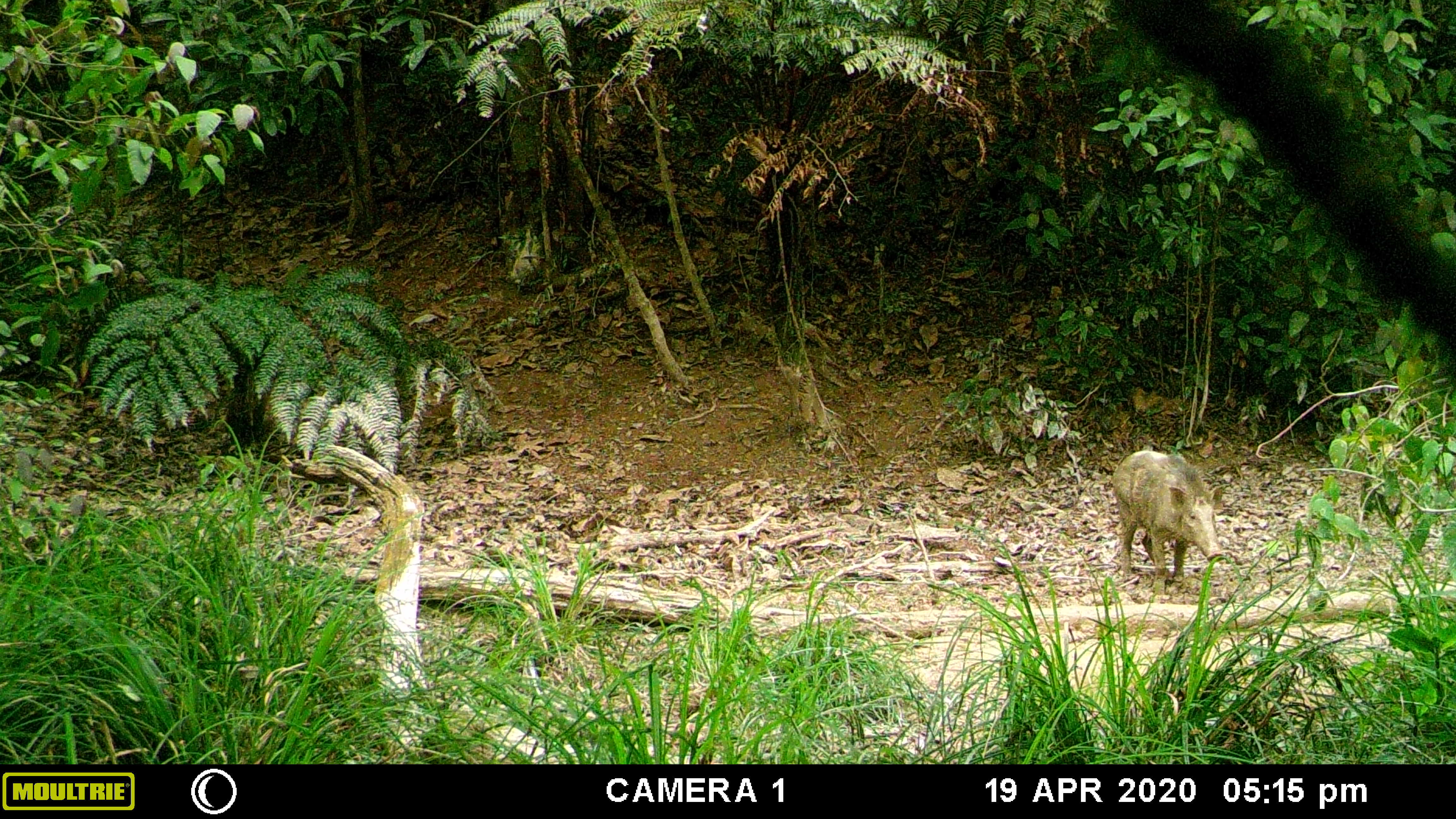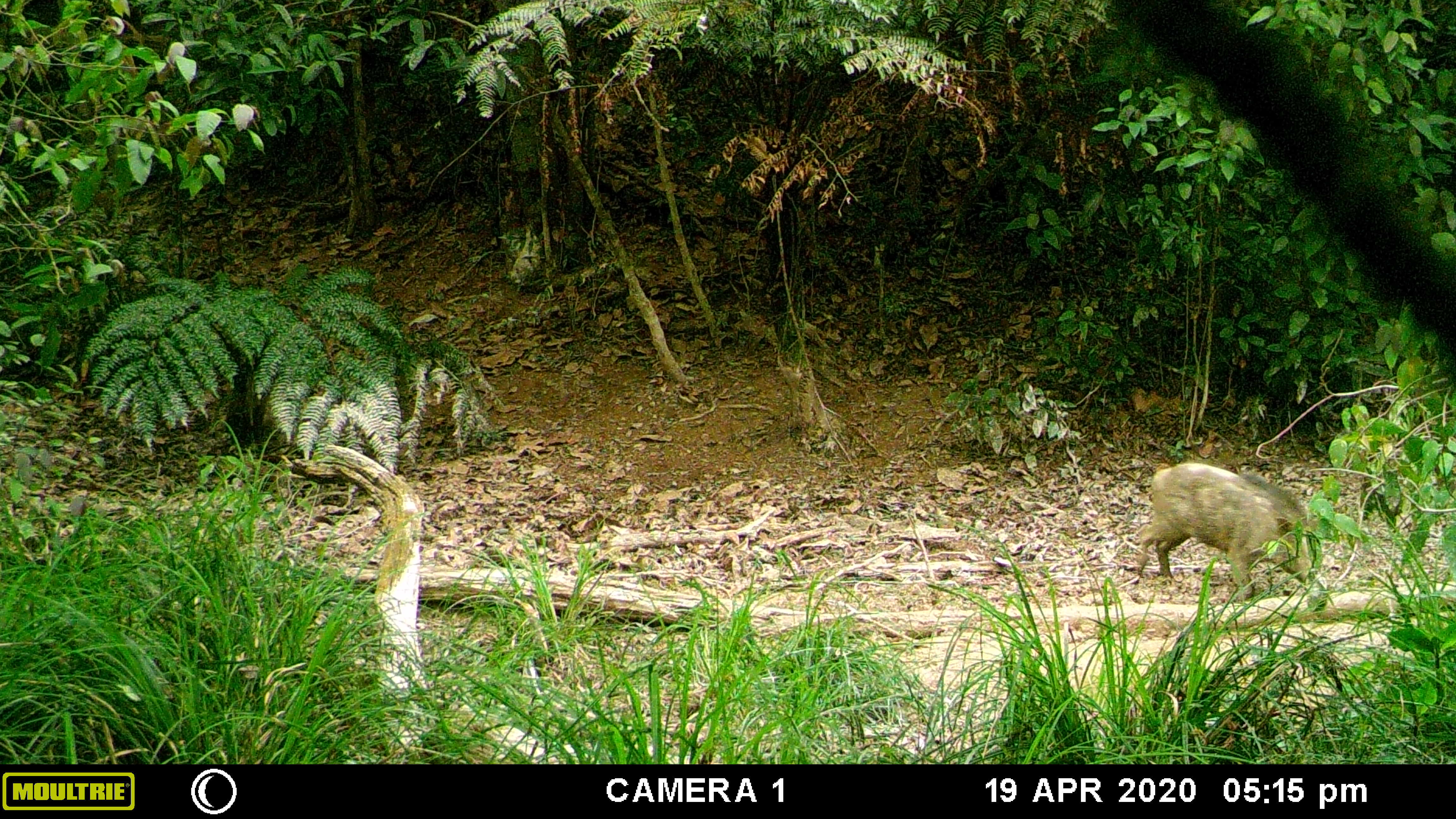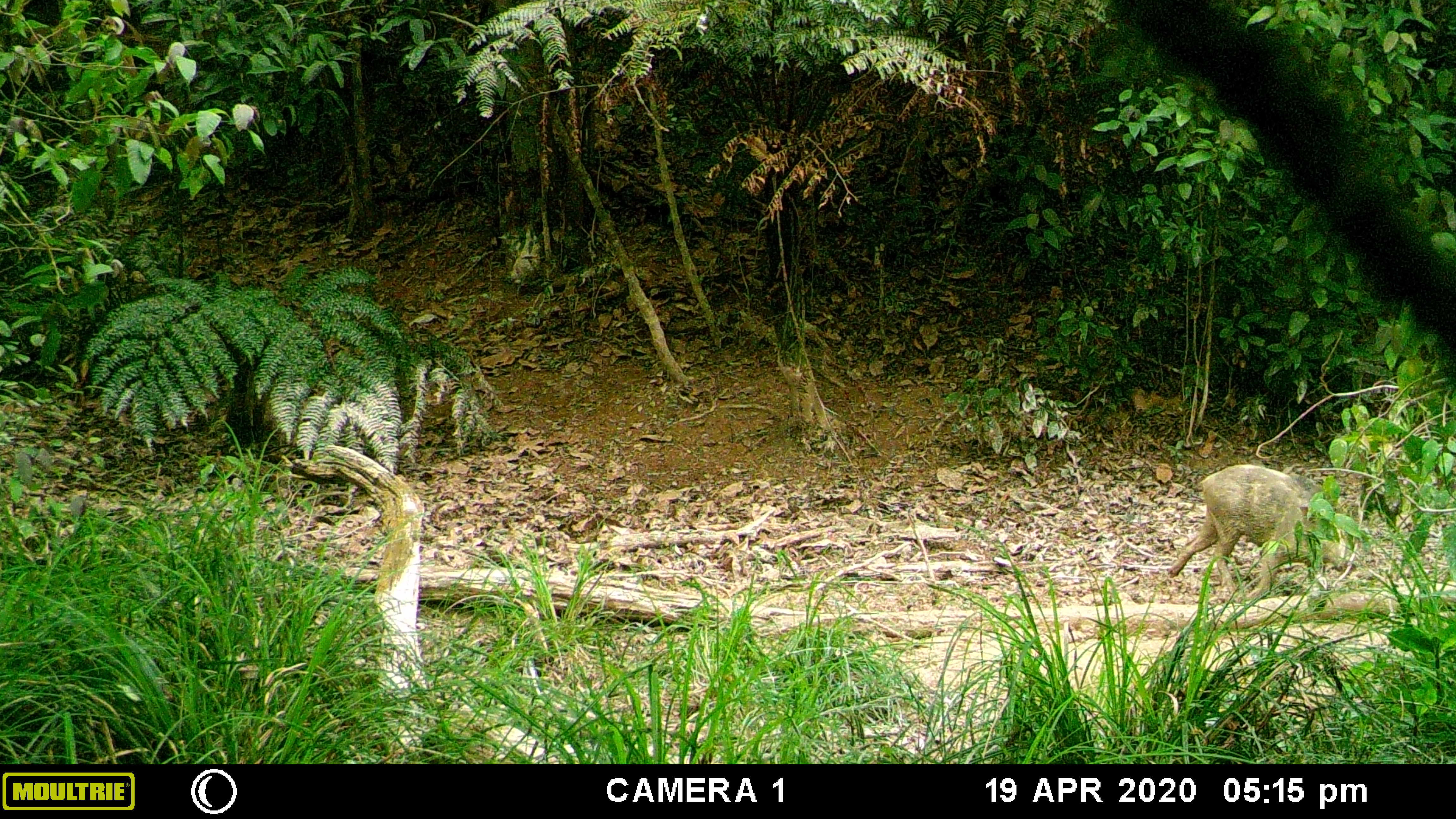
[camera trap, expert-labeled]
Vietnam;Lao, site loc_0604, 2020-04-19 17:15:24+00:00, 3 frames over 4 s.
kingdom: Animalia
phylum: Chordata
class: Mammalia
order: Artiodactyla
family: Suidae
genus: Sus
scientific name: Sus scrofa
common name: eurasian wild pig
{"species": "eurasian wild pig (Sus scrofa)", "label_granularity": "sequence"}